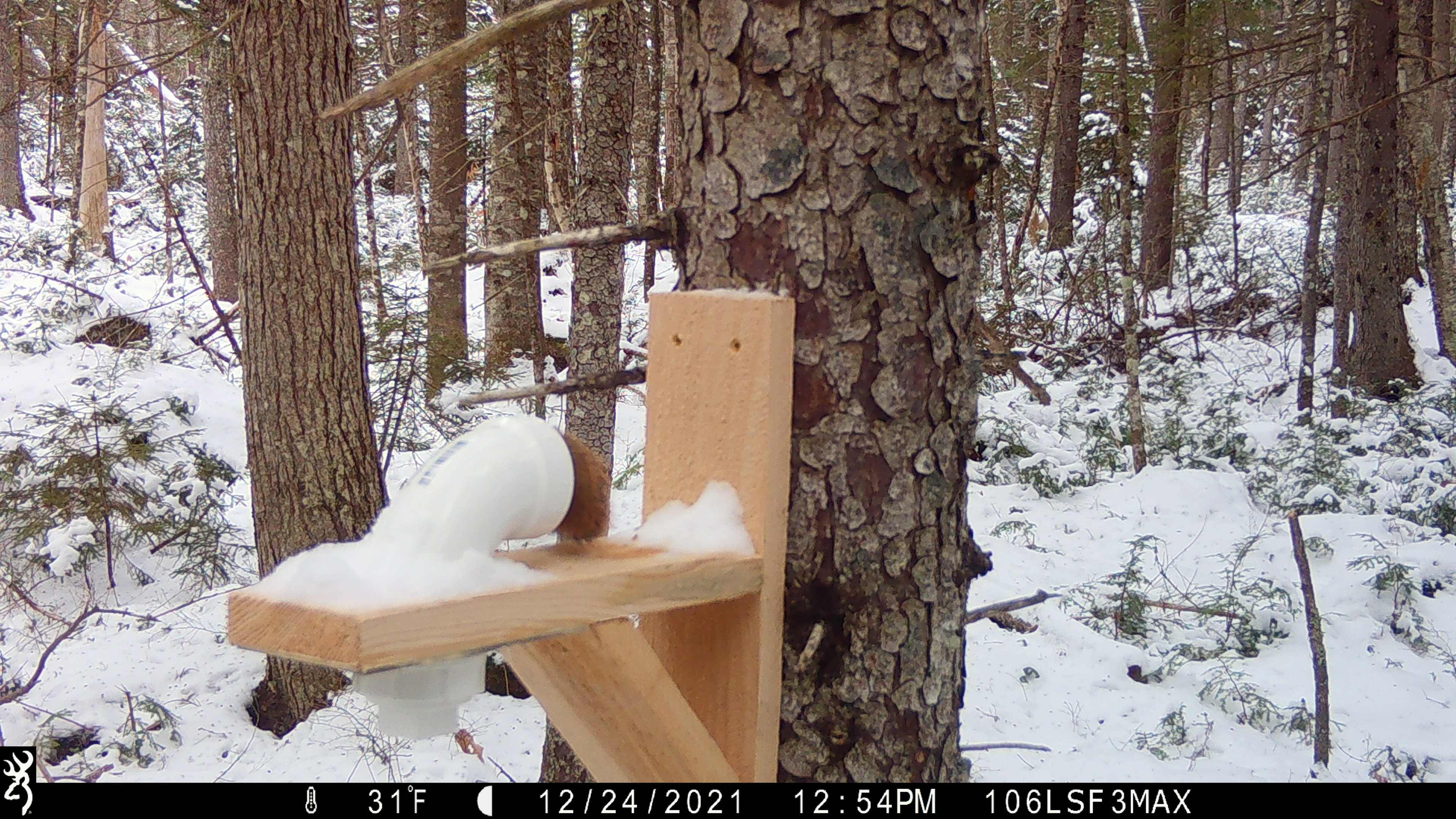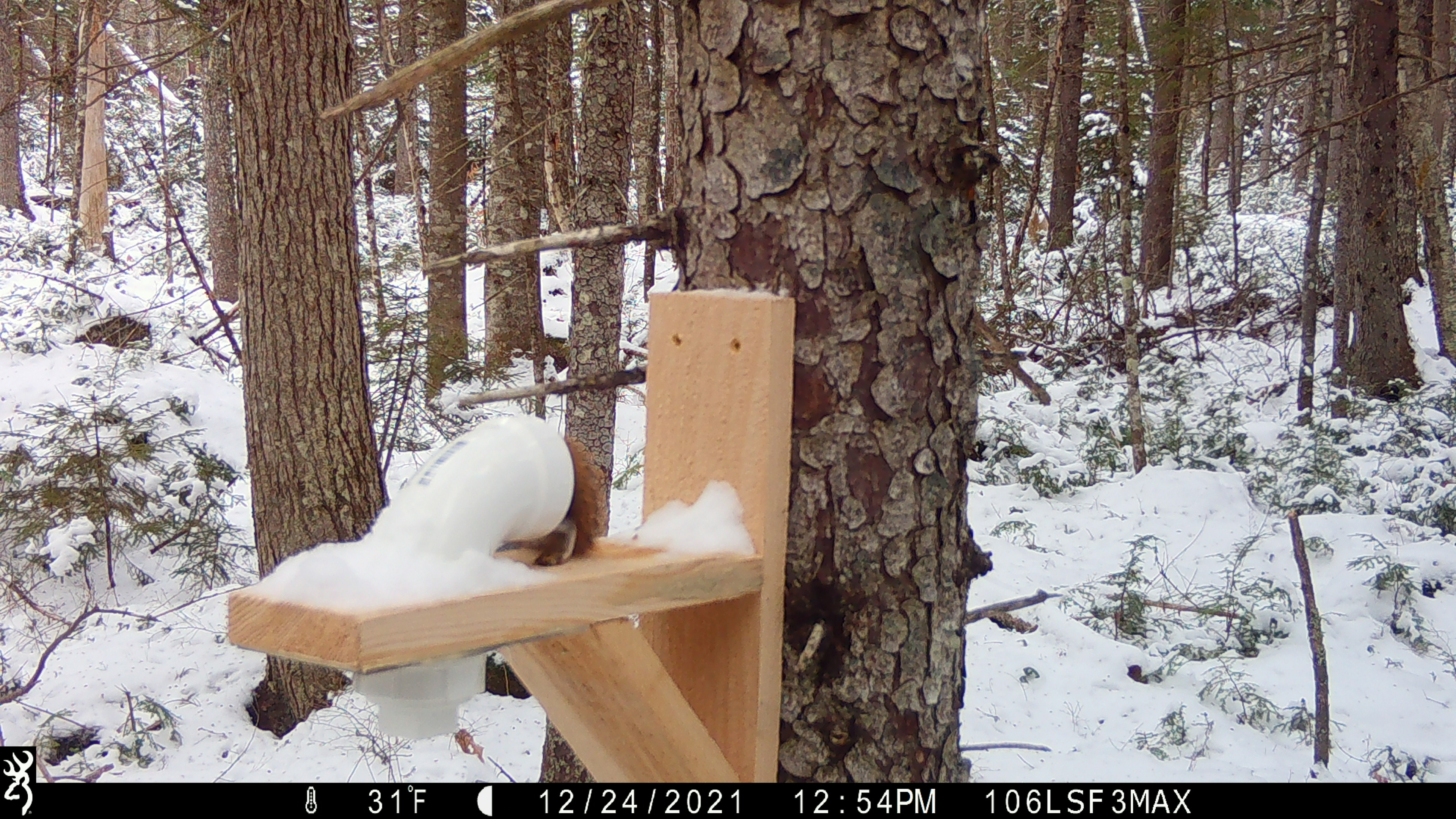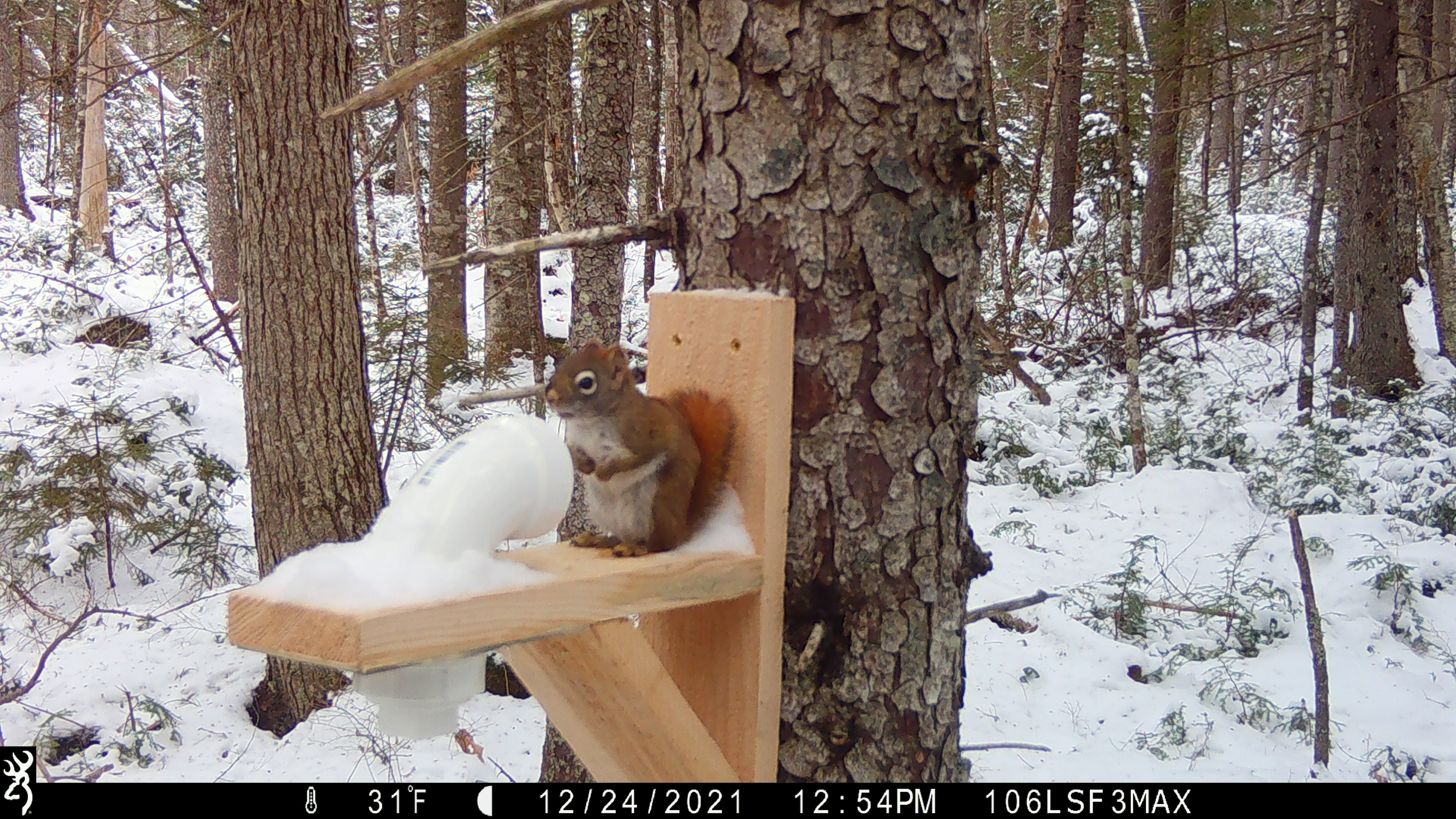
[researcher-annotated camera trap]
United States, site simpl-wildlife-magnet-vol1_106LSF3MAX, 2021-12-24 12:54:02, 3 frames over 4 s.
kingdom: Animalia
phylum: Chordata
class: Mammalia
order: Rodentia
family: Sciuridae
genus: Tamiasciurus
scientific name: Tamiasciurus hudsonicus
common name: red squirrel